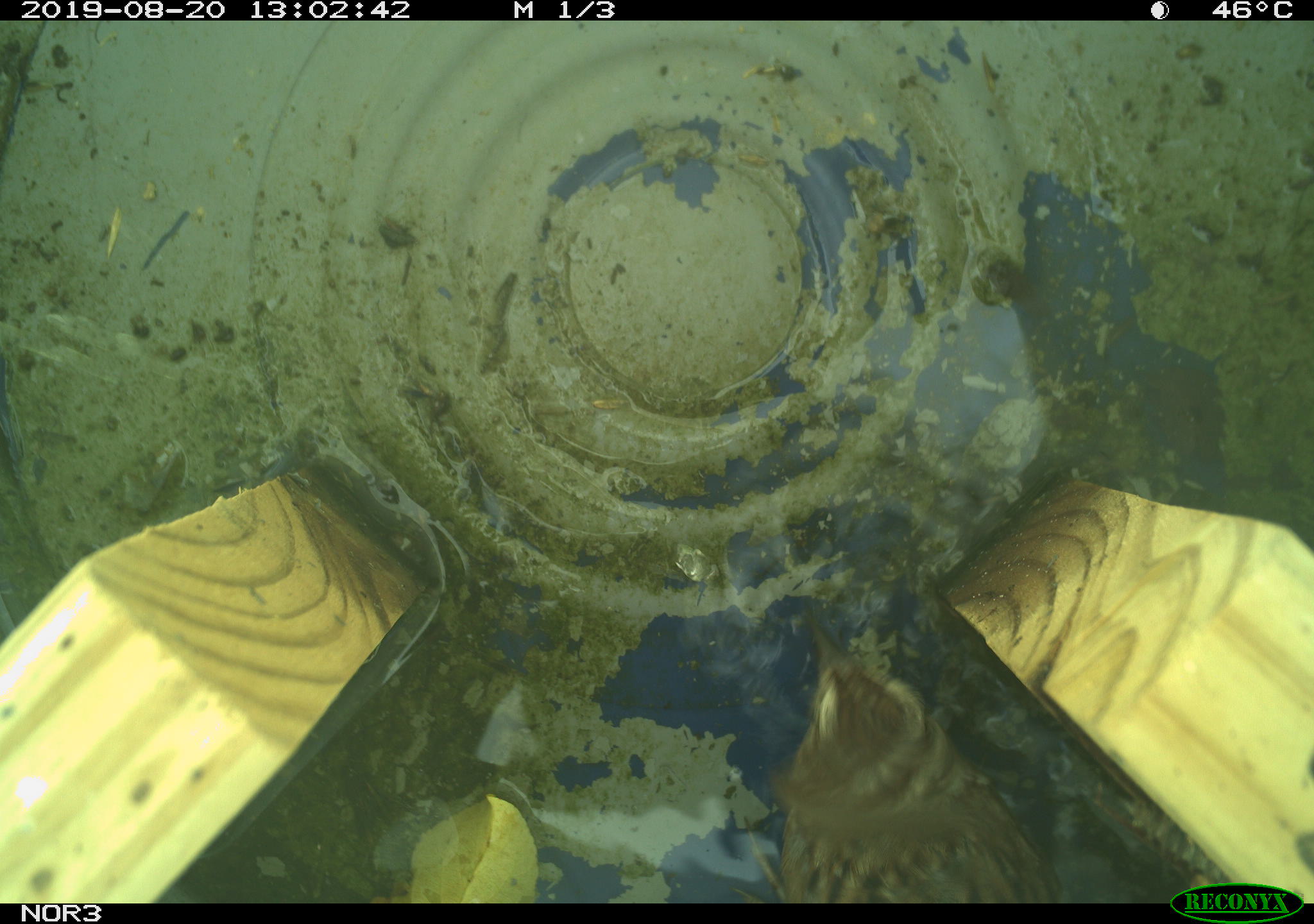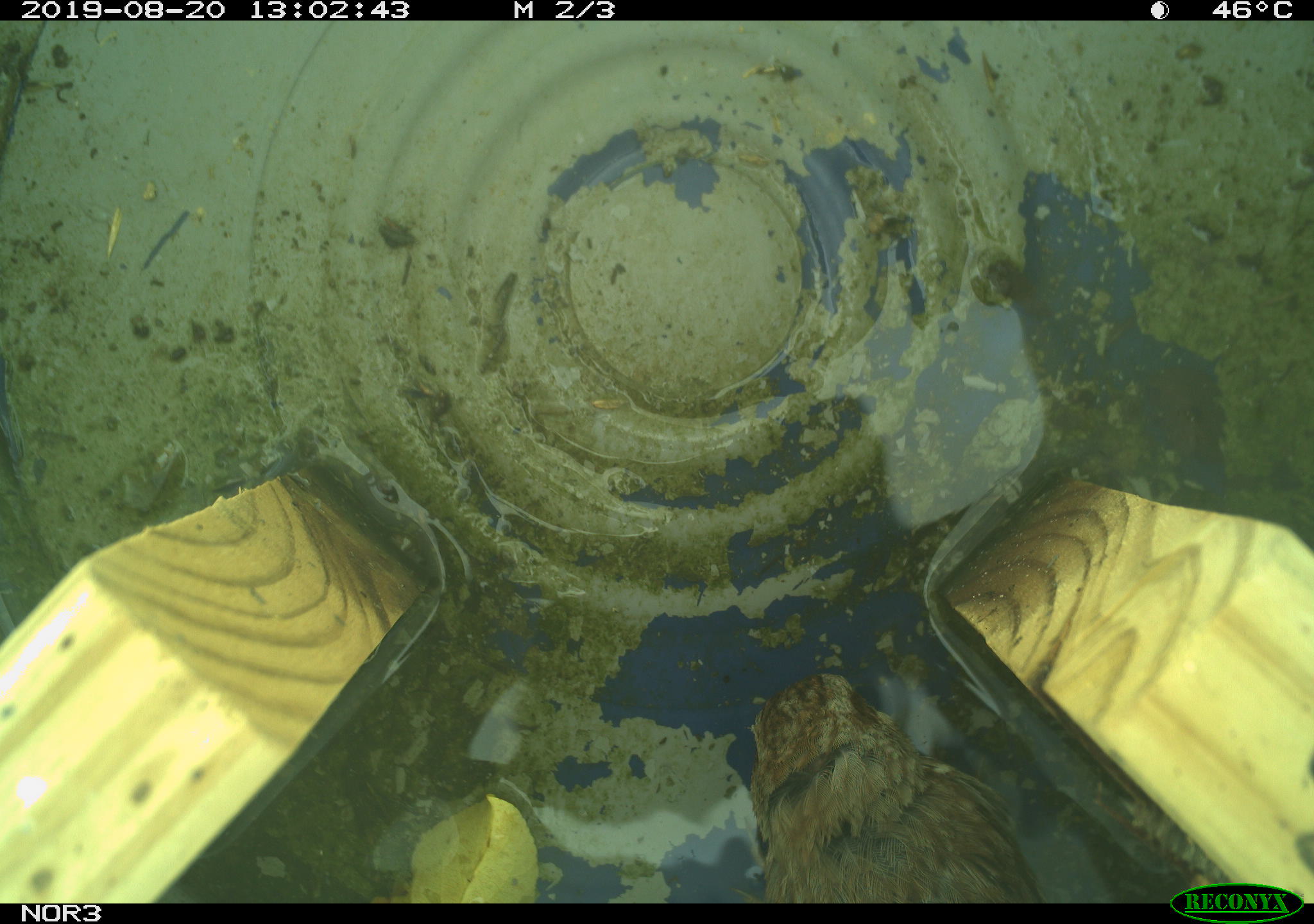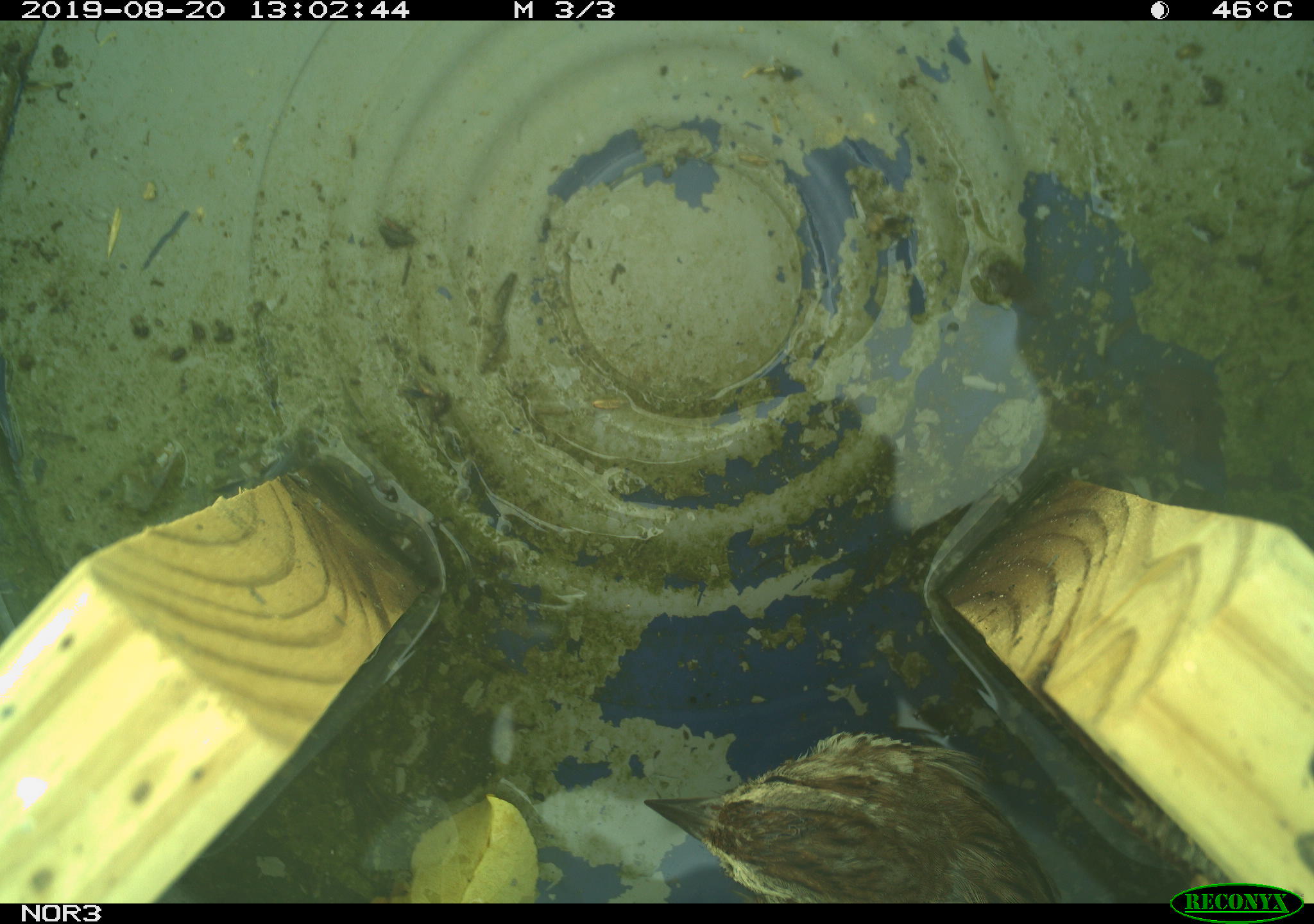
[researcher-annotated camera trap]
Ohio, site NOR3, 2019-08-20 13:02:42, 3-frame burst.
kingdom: Animalia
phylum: Chordata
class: Aves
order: Passeriformes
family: Passerellidae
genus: Melospiza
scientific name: Melospiza melodia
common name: song sparrow